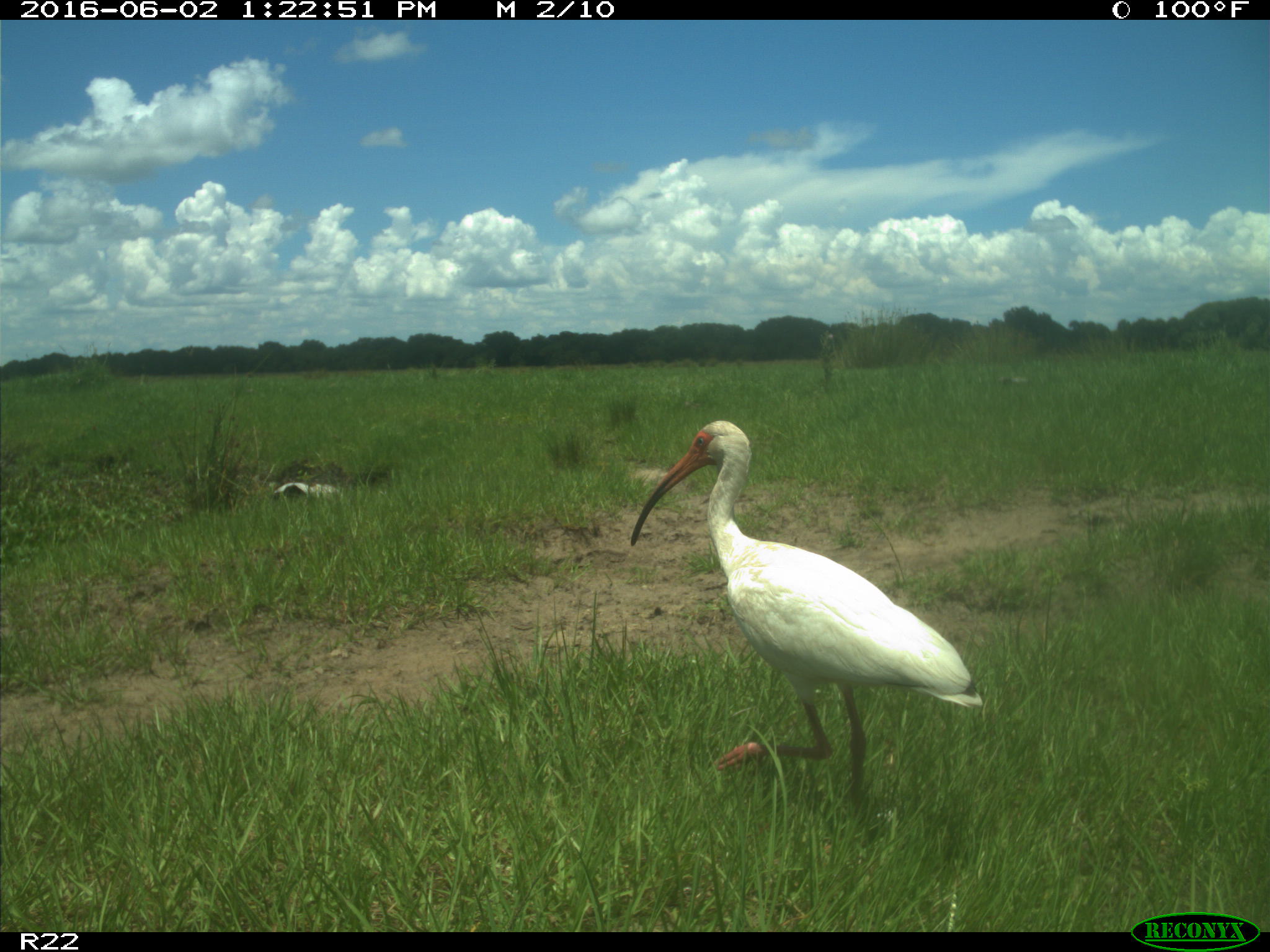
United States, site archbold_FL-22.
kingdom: Animalia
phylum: Chordata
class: Aves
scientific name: Aves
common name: birds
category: unidentified bird